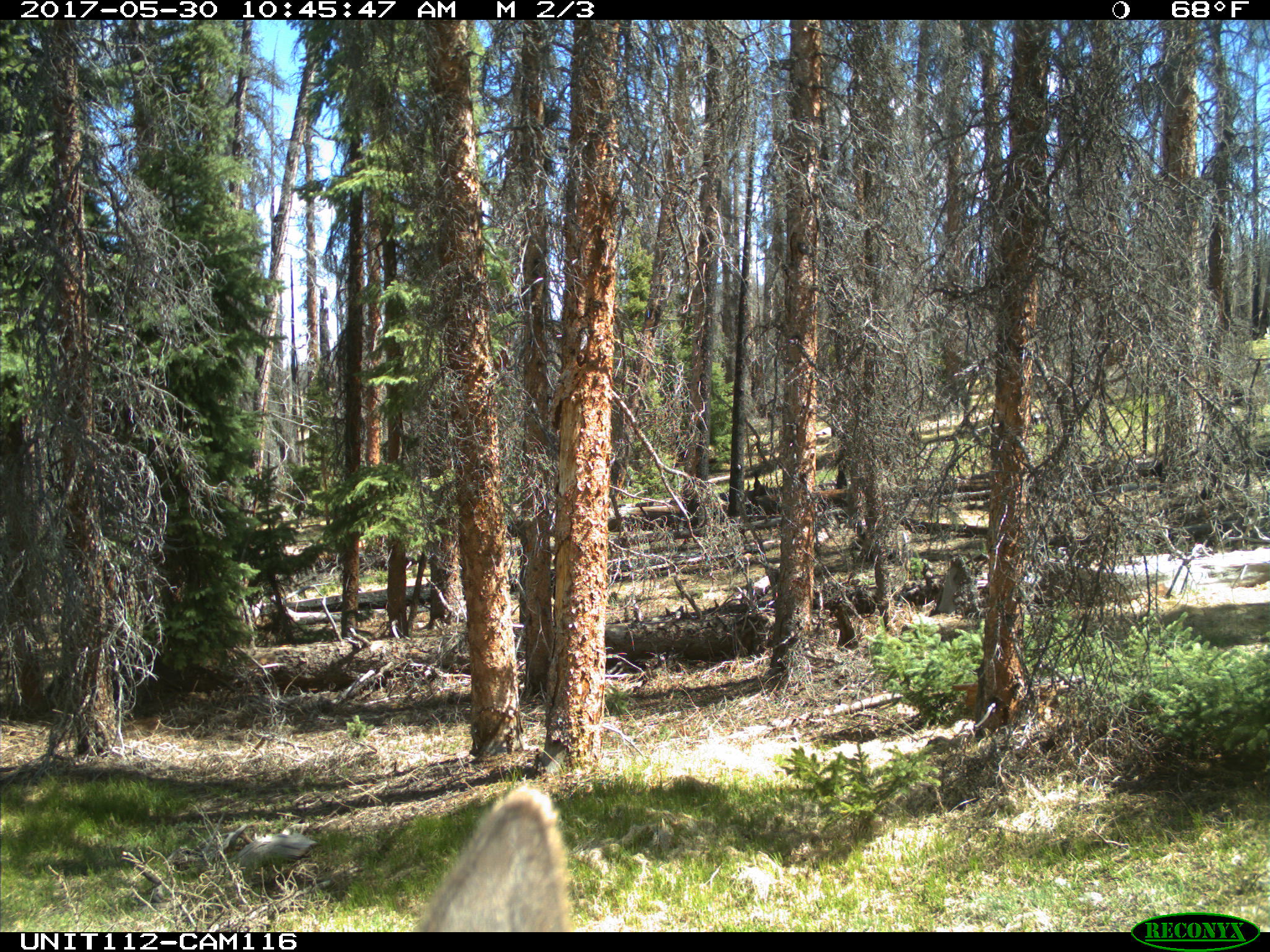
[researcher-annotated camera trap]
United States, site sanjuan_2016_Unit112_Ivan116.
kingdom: Animalia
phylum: Chordata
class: Mammalia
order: Artiodactyla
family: Cervidae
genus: Cervus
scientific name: Cervus elaphus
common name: red deer